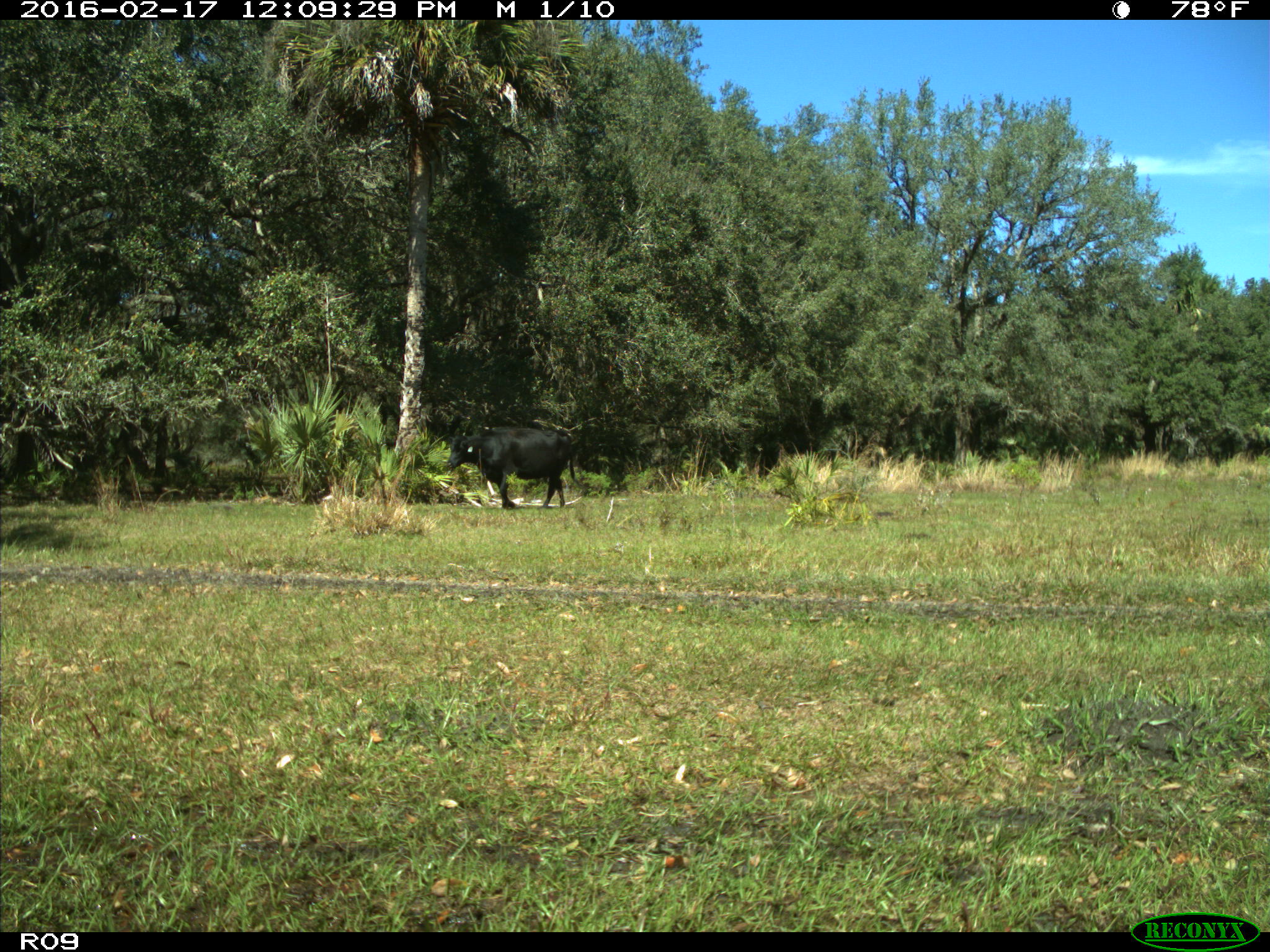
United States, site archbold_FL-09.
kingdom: Animalia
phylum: Chordata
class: Mammalia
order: Artiodactyla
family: Bovidae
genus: Bos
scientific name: Bos taurus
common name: domestic cow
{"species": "Bos taurus (domestic cow)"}